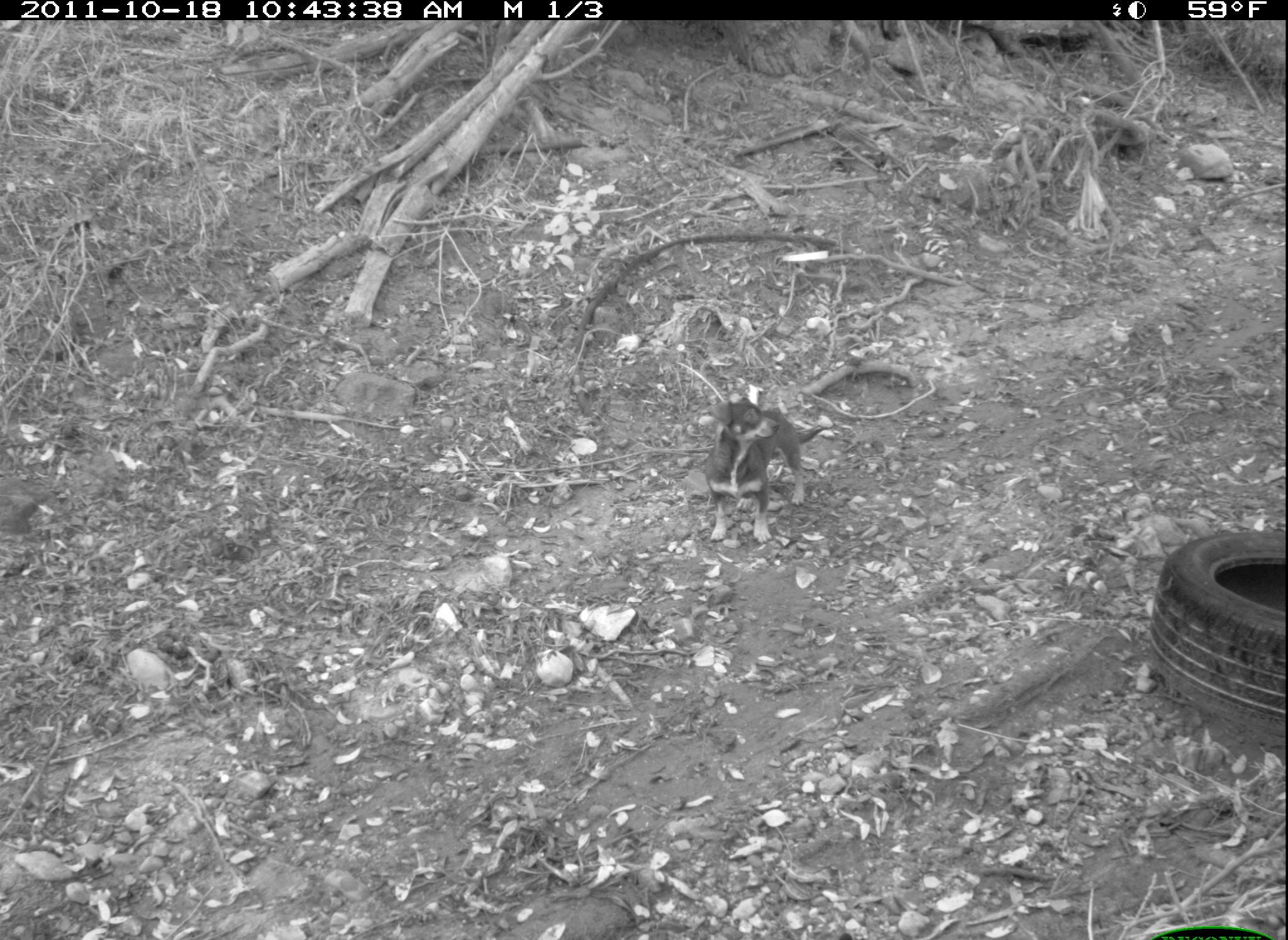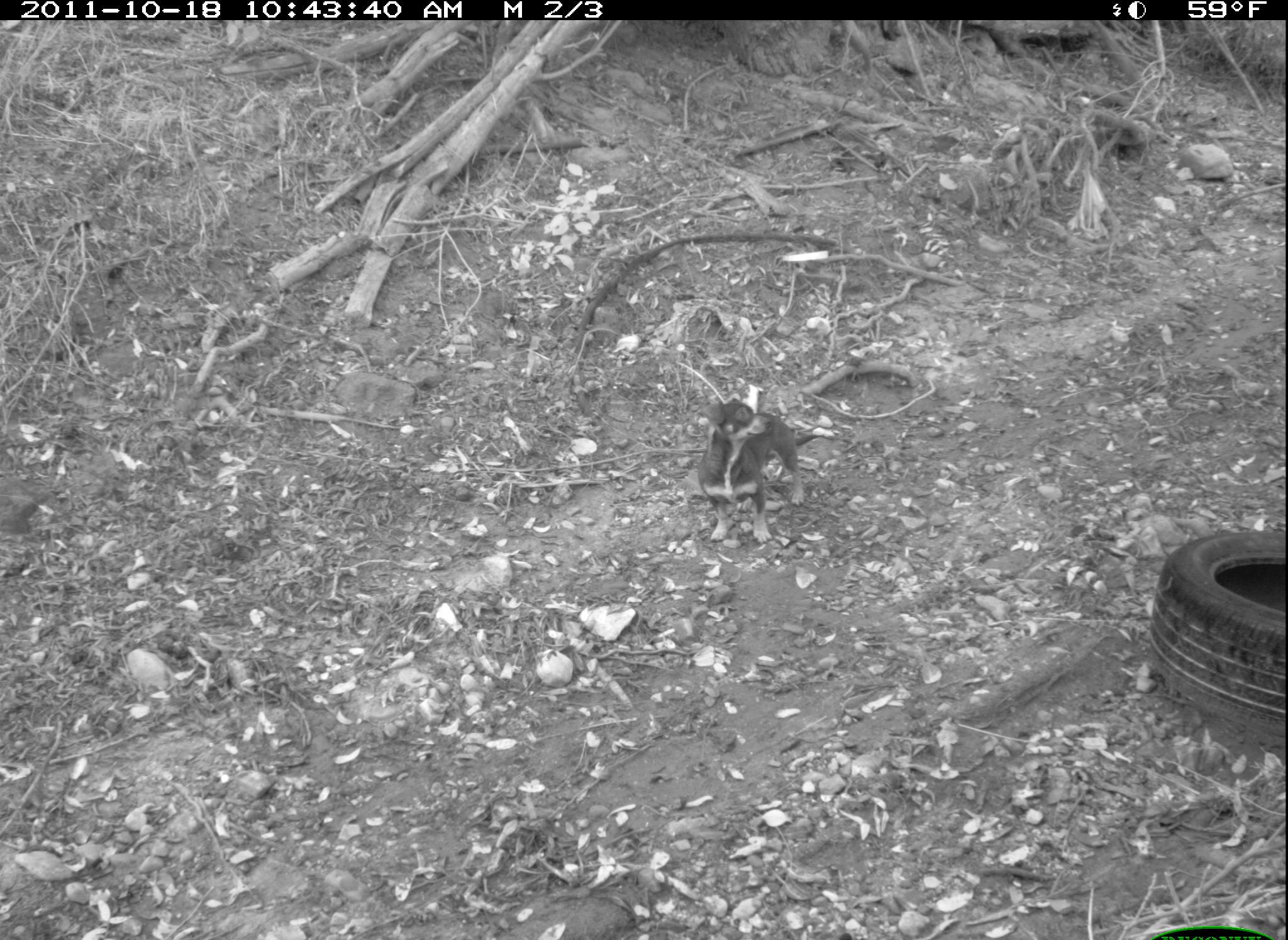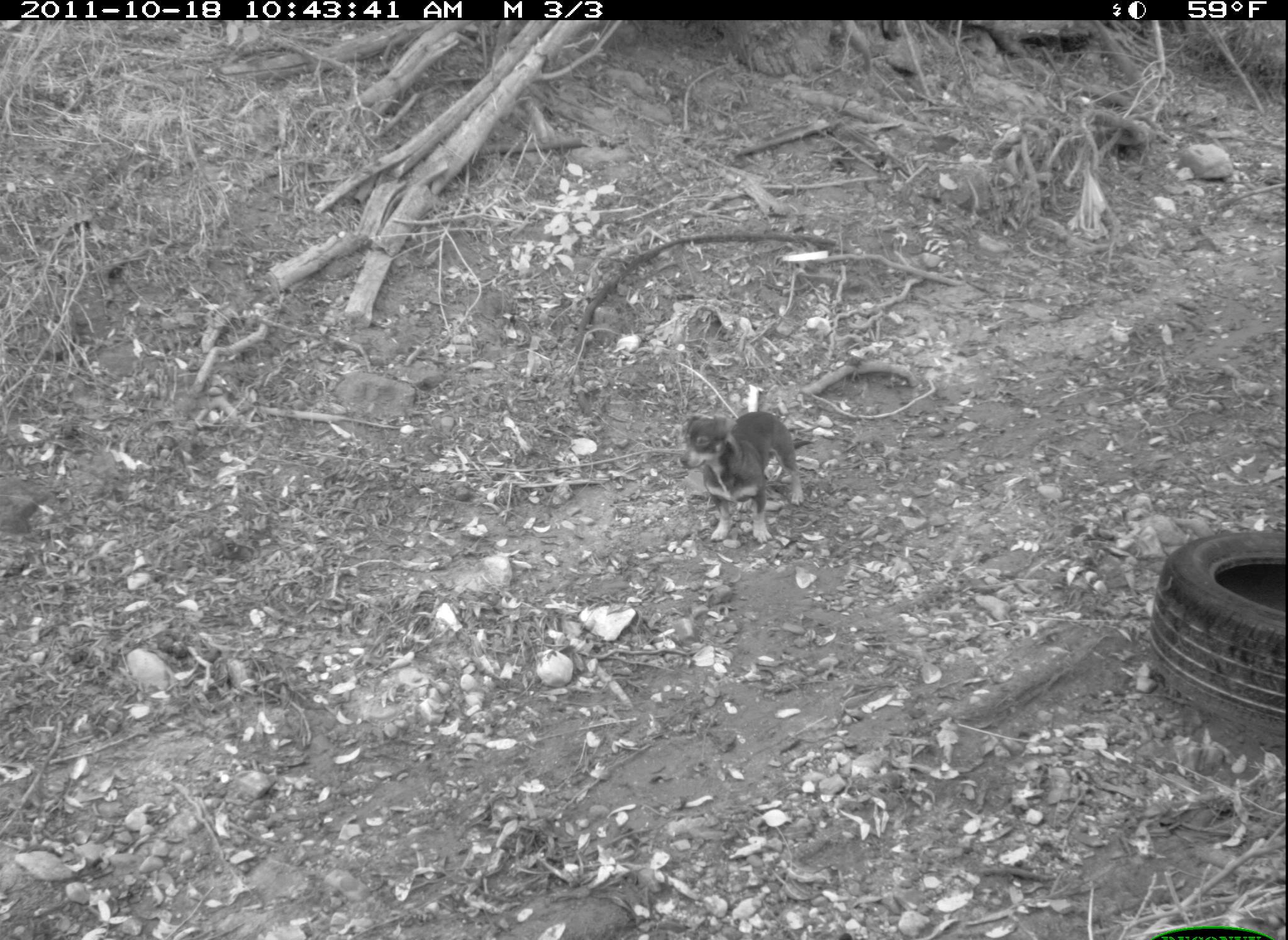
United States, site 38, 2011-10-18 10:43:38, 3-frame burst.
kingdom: Animalia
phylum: Chordata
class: Mammalia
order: Carnivora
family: Canidae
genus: Canis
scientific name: Canis familiaris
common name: domestic dog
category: dog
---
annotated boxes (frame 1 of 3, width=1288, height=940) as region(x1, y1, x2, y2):
dog: region(699, 372, 828, 551)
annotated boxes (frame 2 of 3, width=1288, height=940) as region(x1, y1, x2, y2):
dog: region(689, 388, 823, 559)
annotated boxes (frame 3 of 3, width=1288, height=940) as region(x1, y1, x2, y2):
dog: region(676, 406, 821, 548)